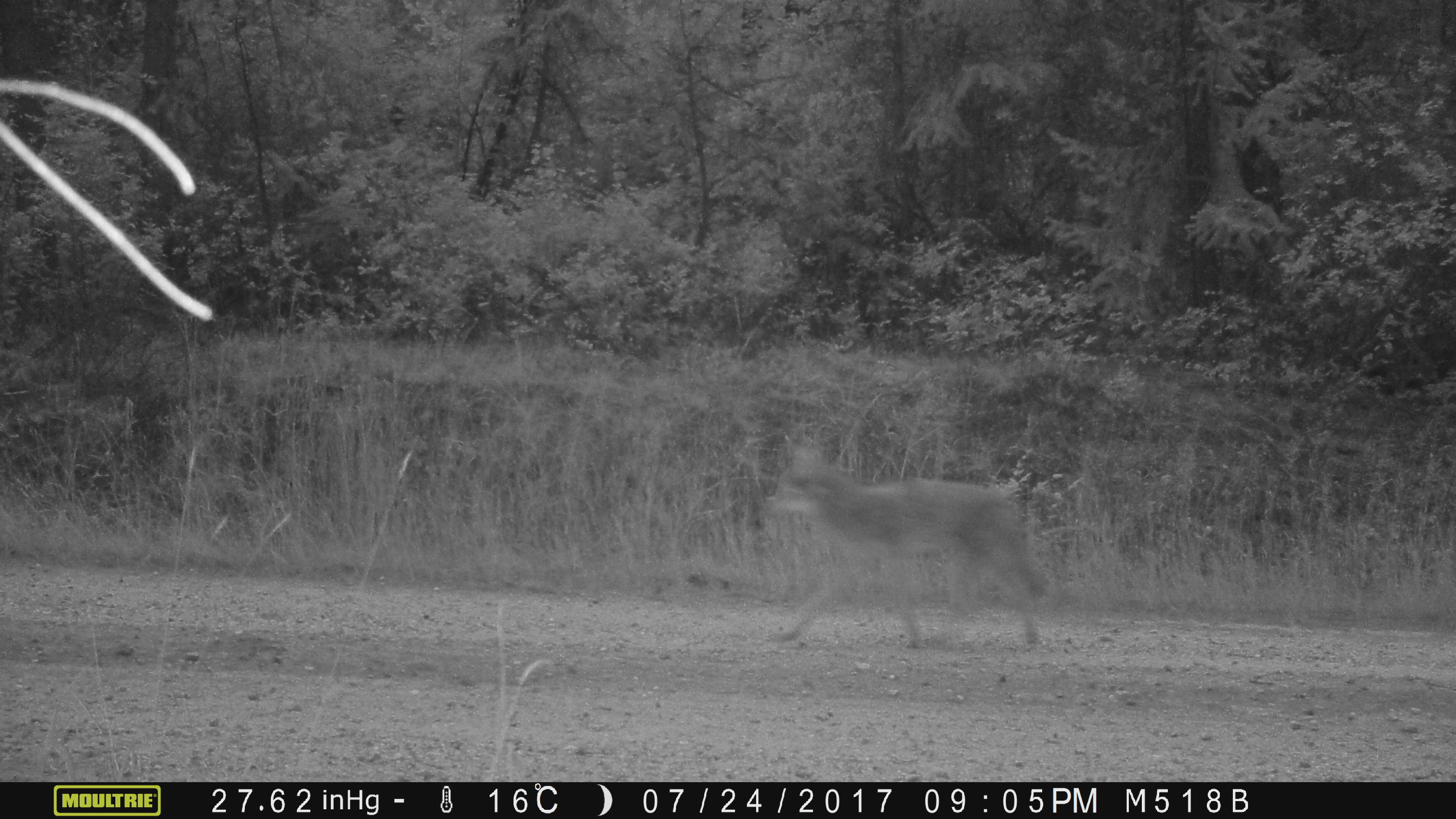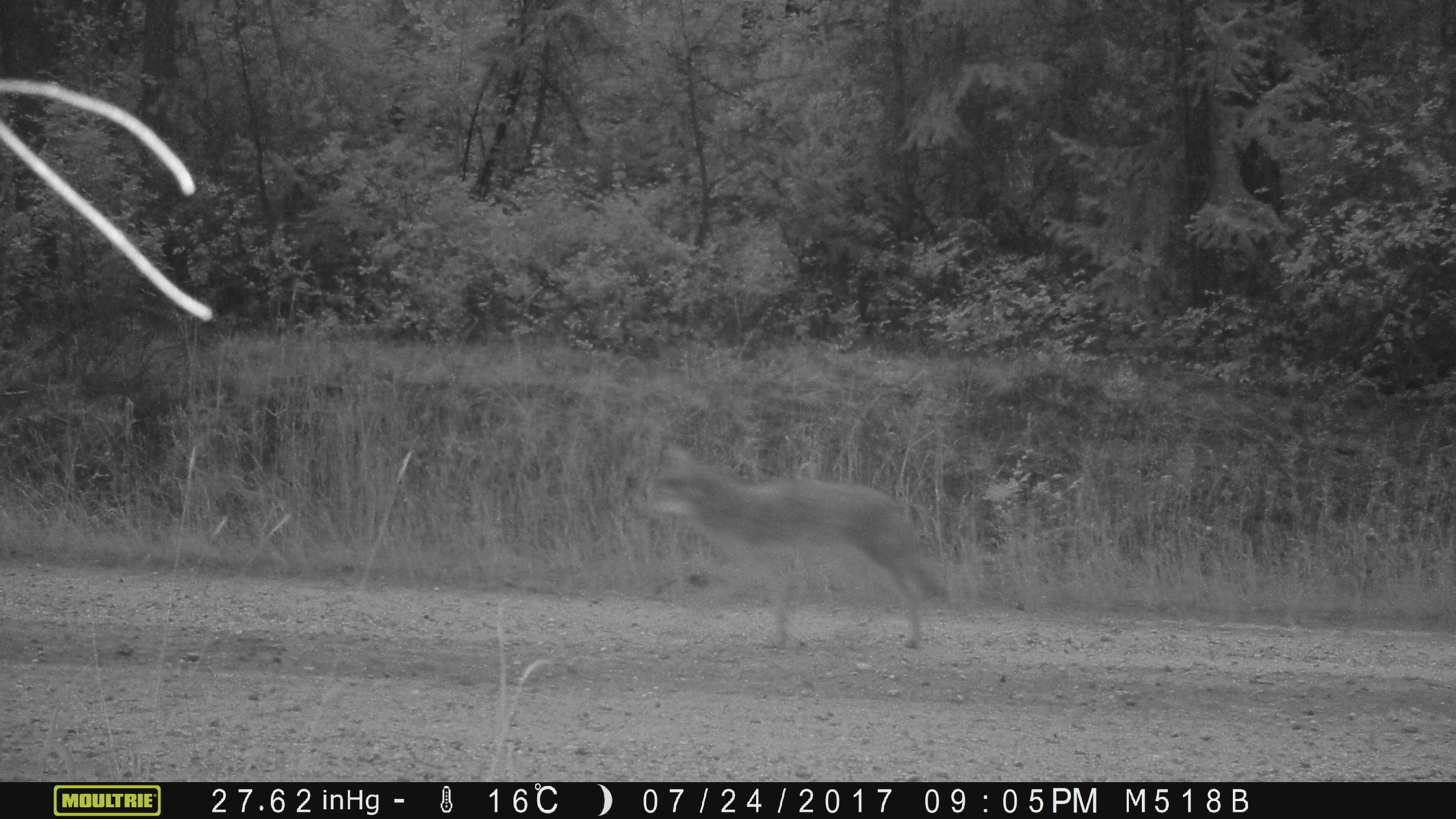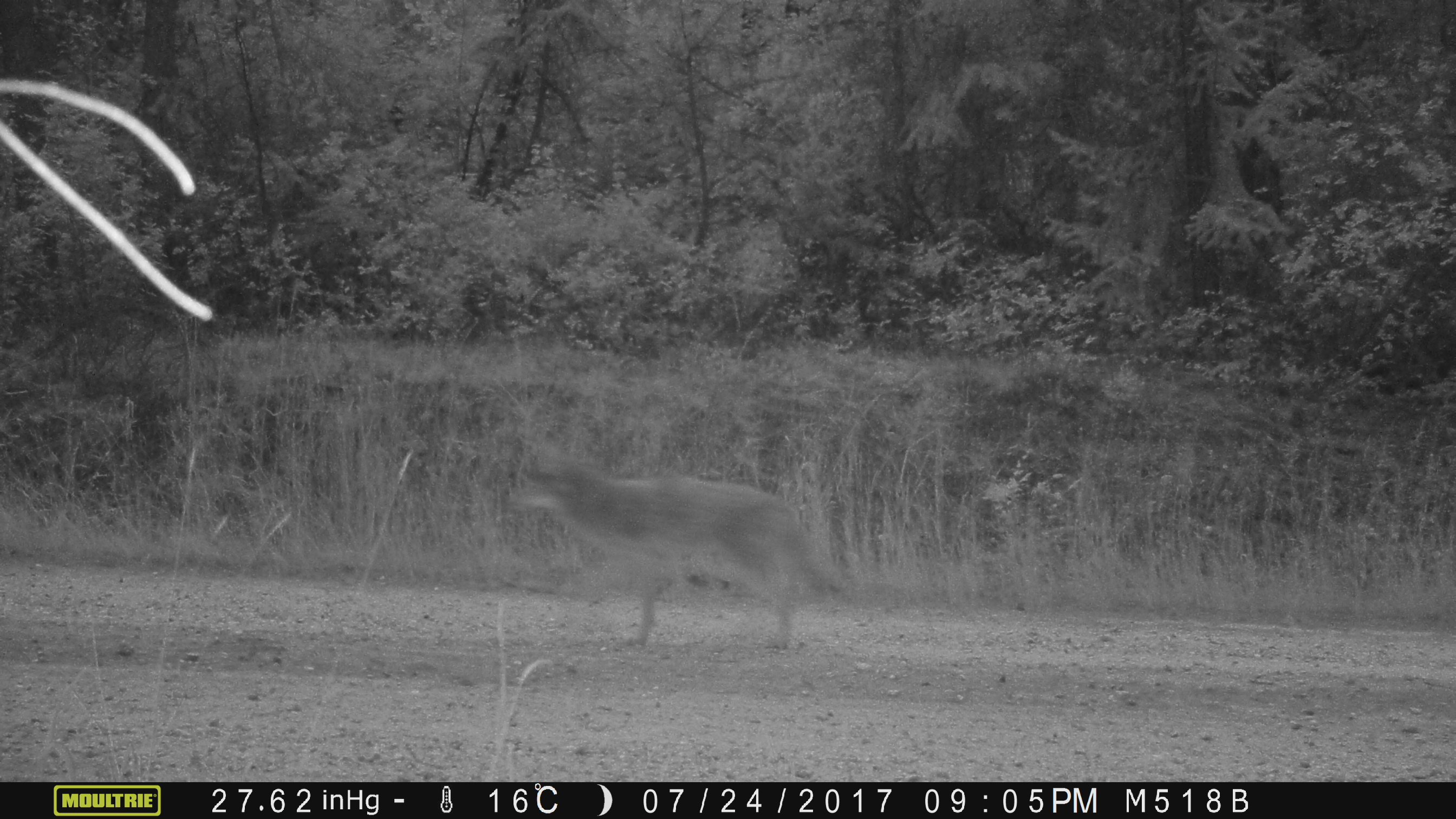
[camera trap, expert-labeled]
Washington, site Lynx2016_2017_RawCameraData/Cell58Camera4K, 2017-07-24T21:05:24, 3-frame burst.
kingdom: Animalia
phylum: Chordata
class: Mammalia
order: Carnivora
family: Canidae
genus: Canis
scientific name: Canis latrans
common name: coyote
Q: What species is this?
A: Canis latrans (coyote).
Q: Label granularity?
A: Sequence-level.